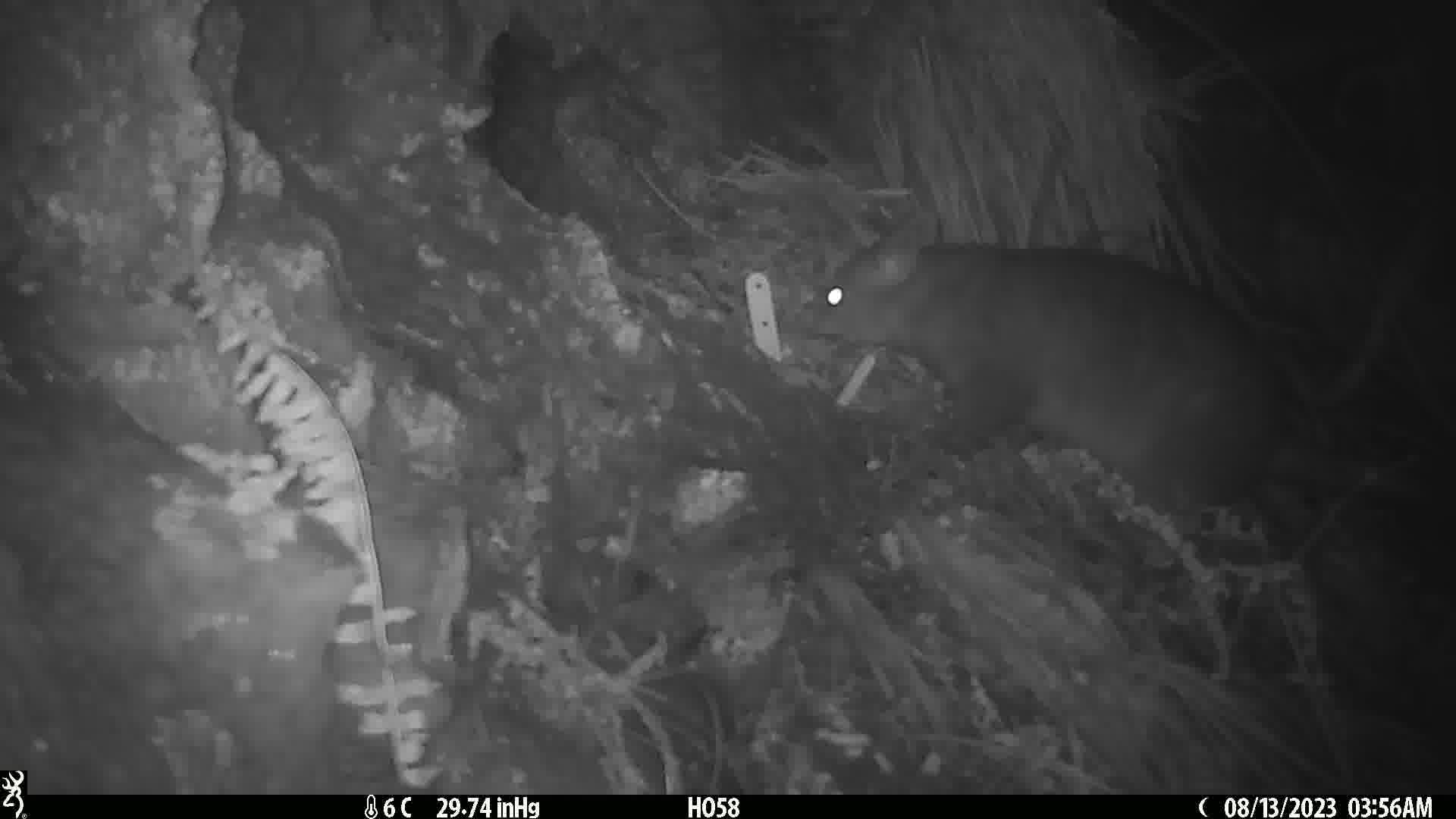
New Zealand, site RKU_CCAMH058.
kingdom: Animalia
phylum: Chordata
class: Mammalia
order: Diprotodontia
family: Phalangeridae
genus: Trichosurus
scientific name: Trichosurus vulpecula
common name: common brushtail possum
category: possum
Possum (common brushtail possum) (Trichosurus vulpecula).